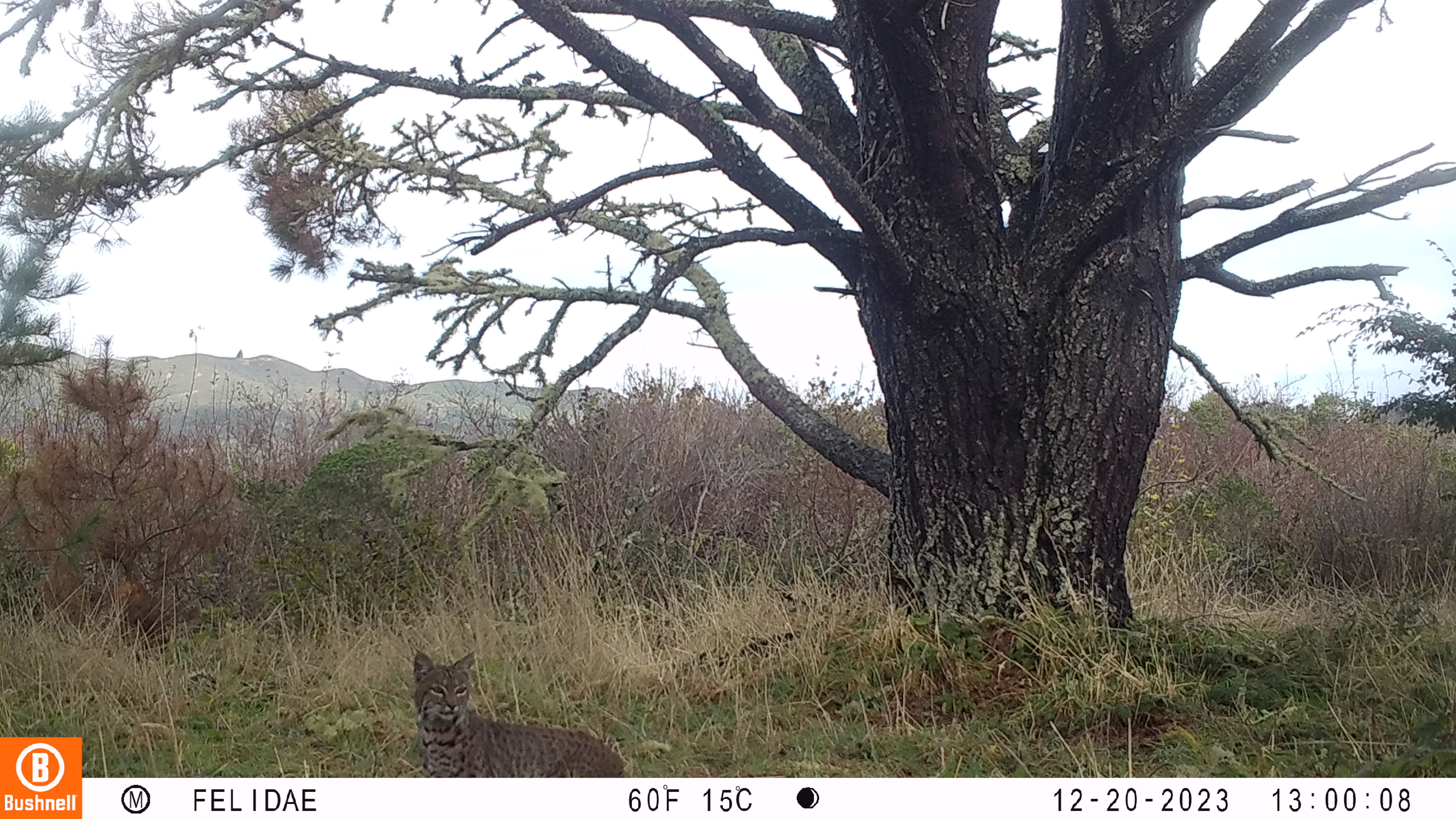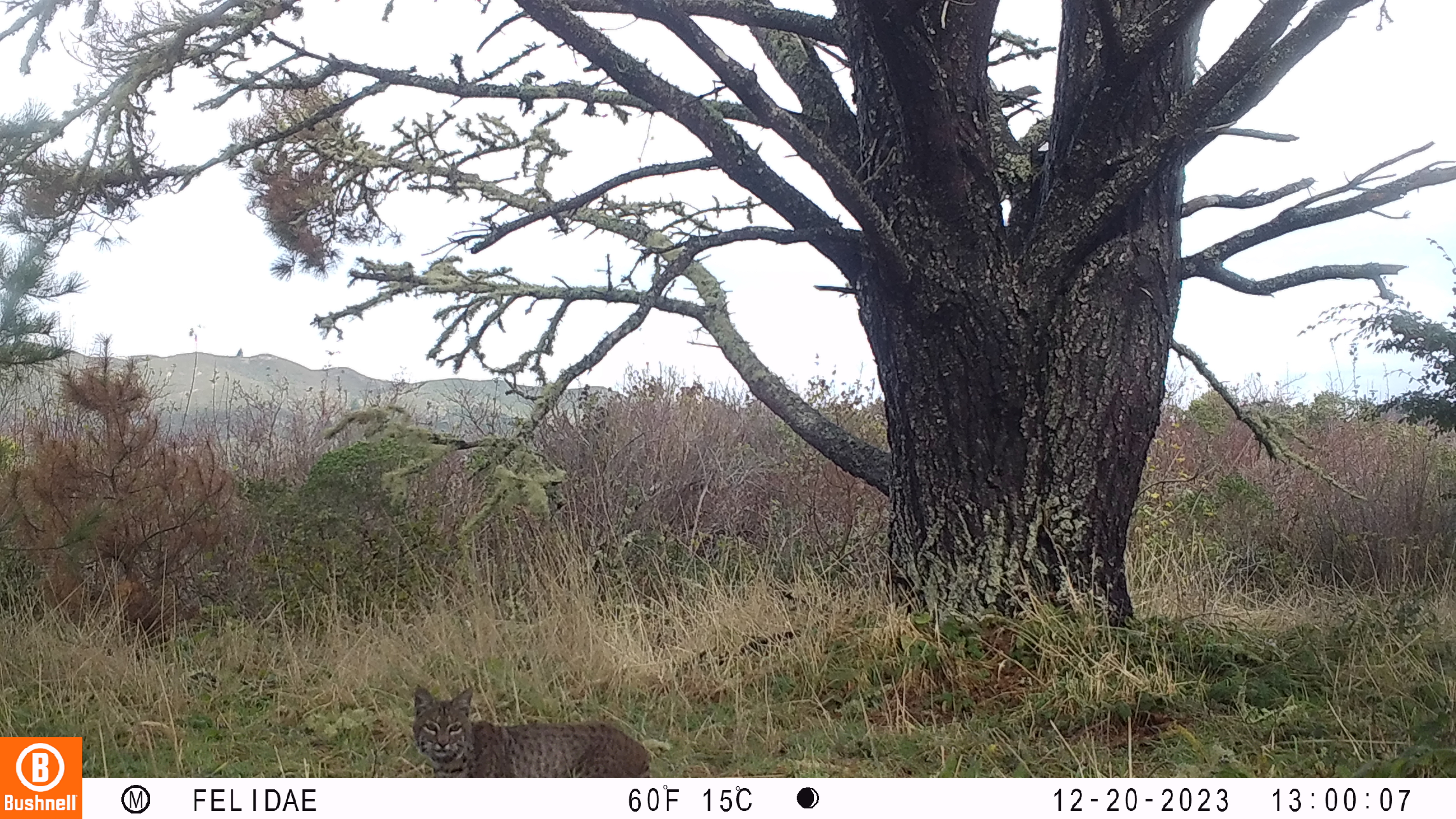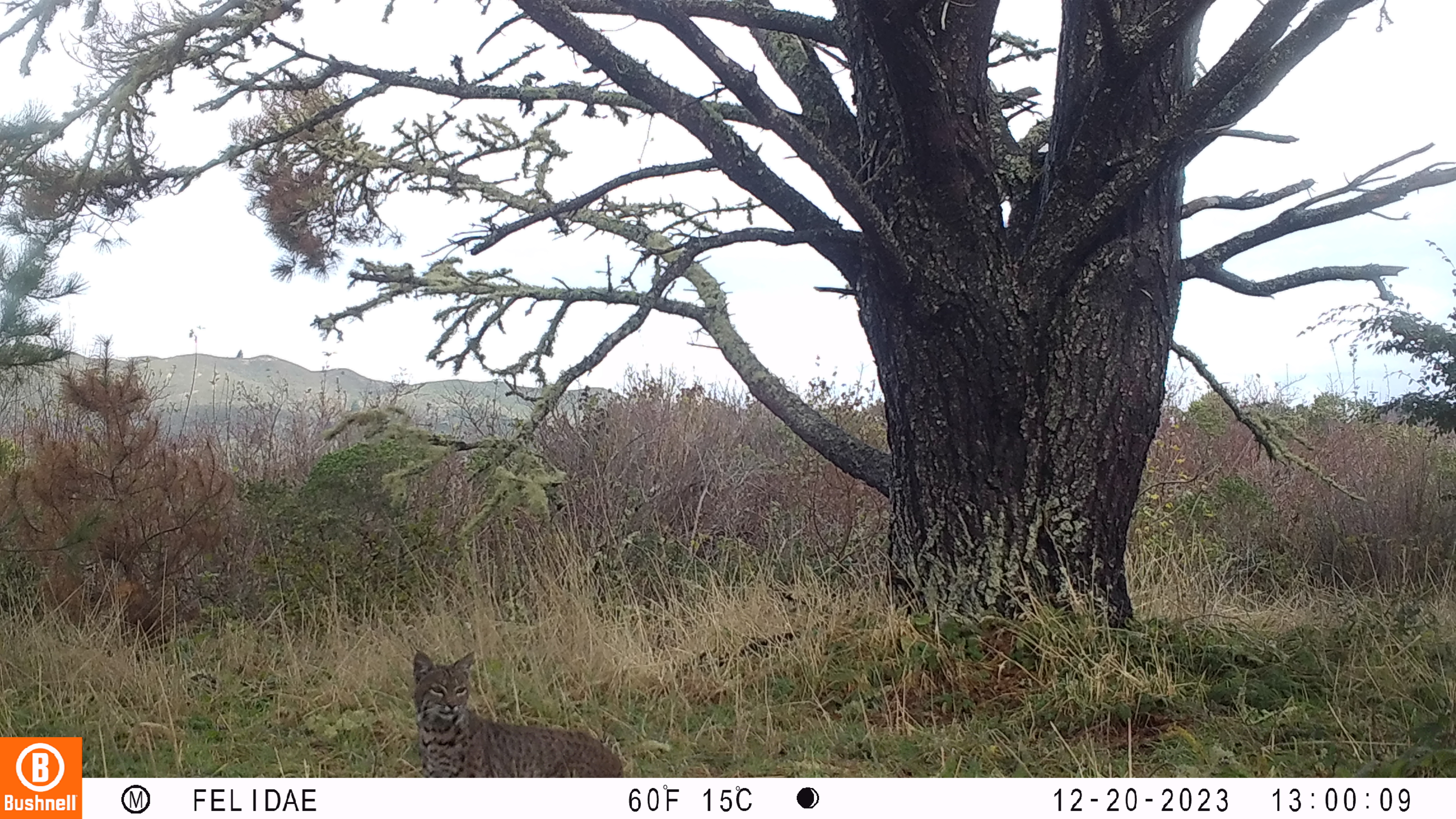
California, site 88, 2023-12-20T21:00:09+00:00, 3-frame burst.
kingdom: Animalia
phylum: Chordata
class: Mammalia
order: Carnivora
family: Felidae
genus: Lynx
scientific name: Lynx rufus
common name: bobcat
Bobcat (Lynx rufus).